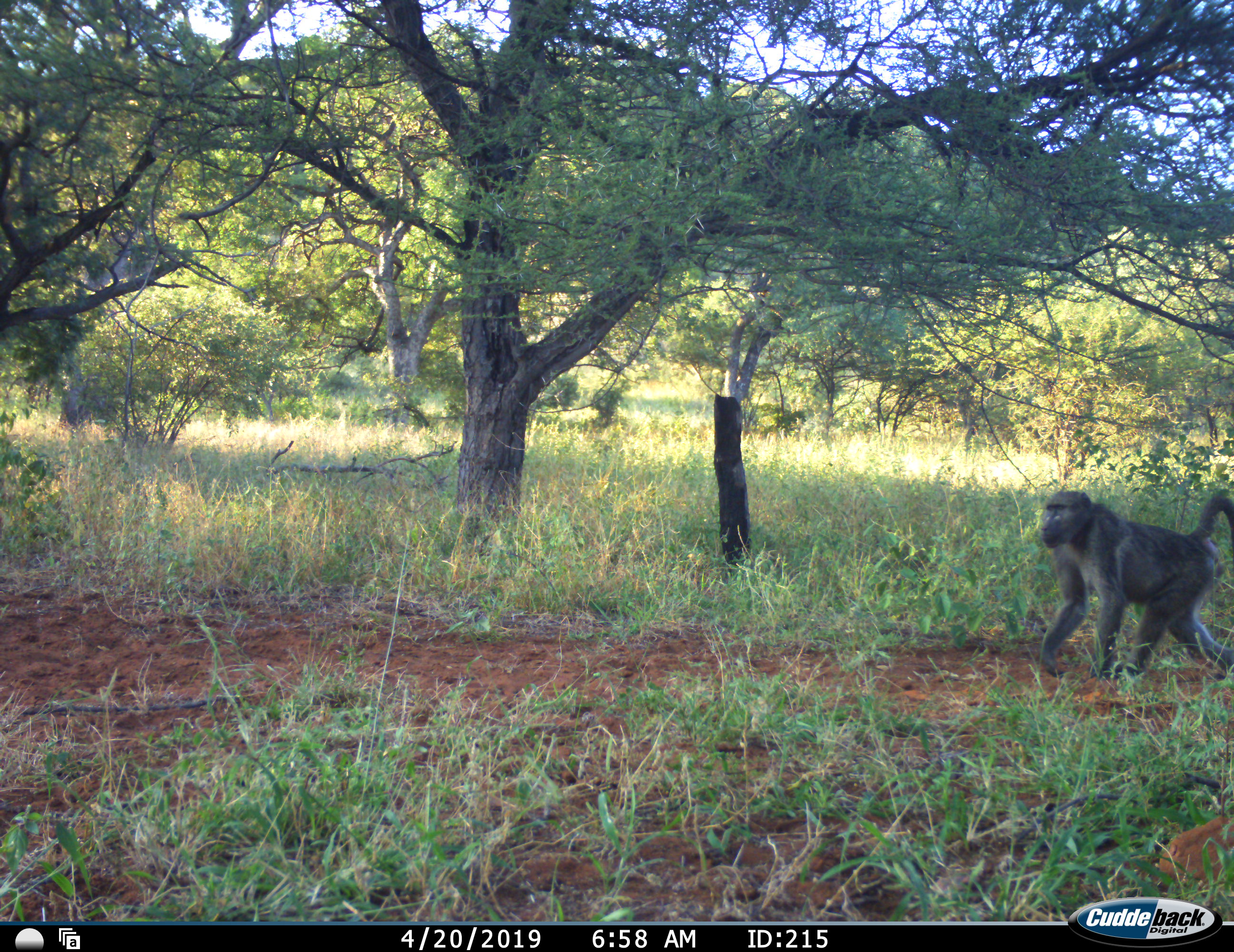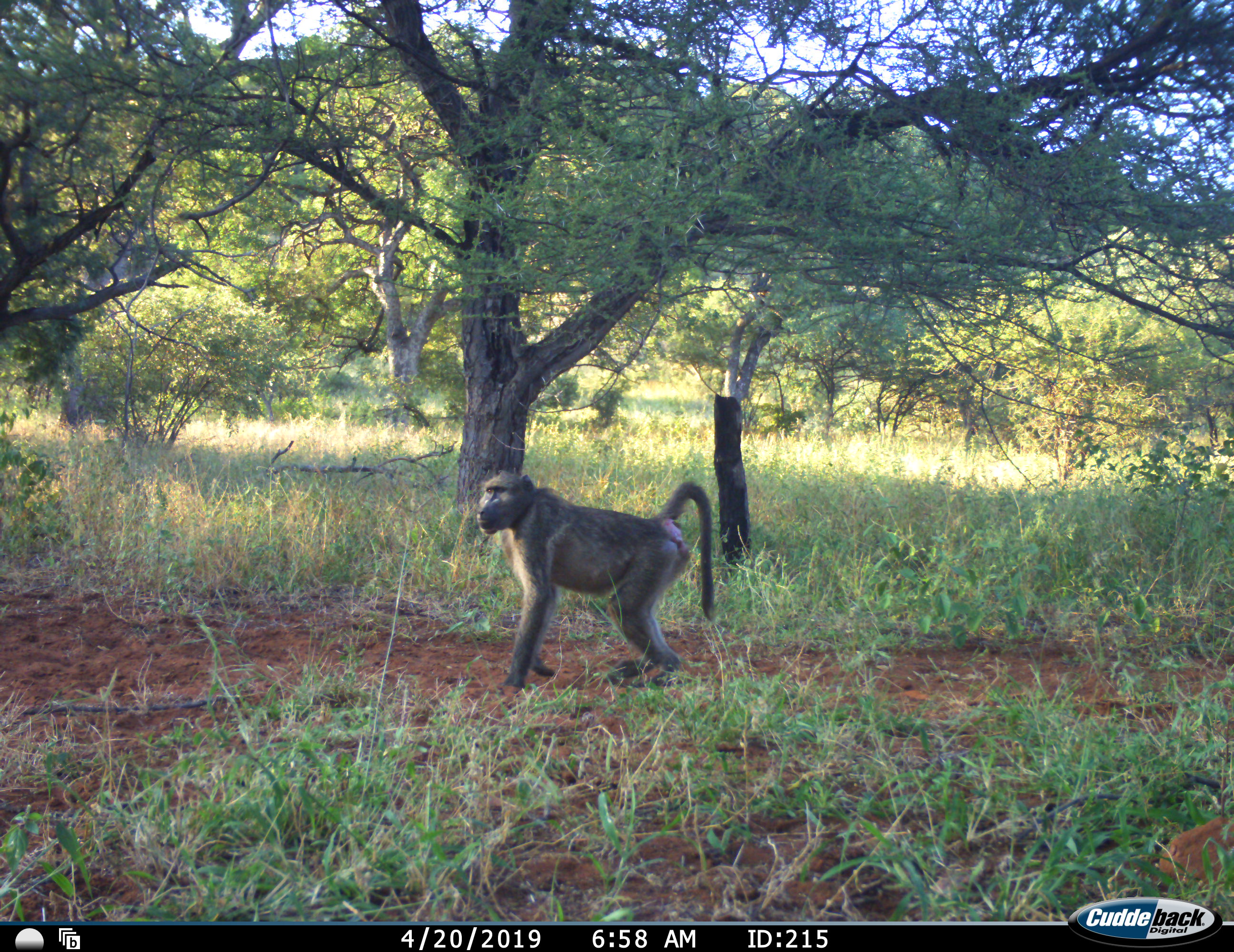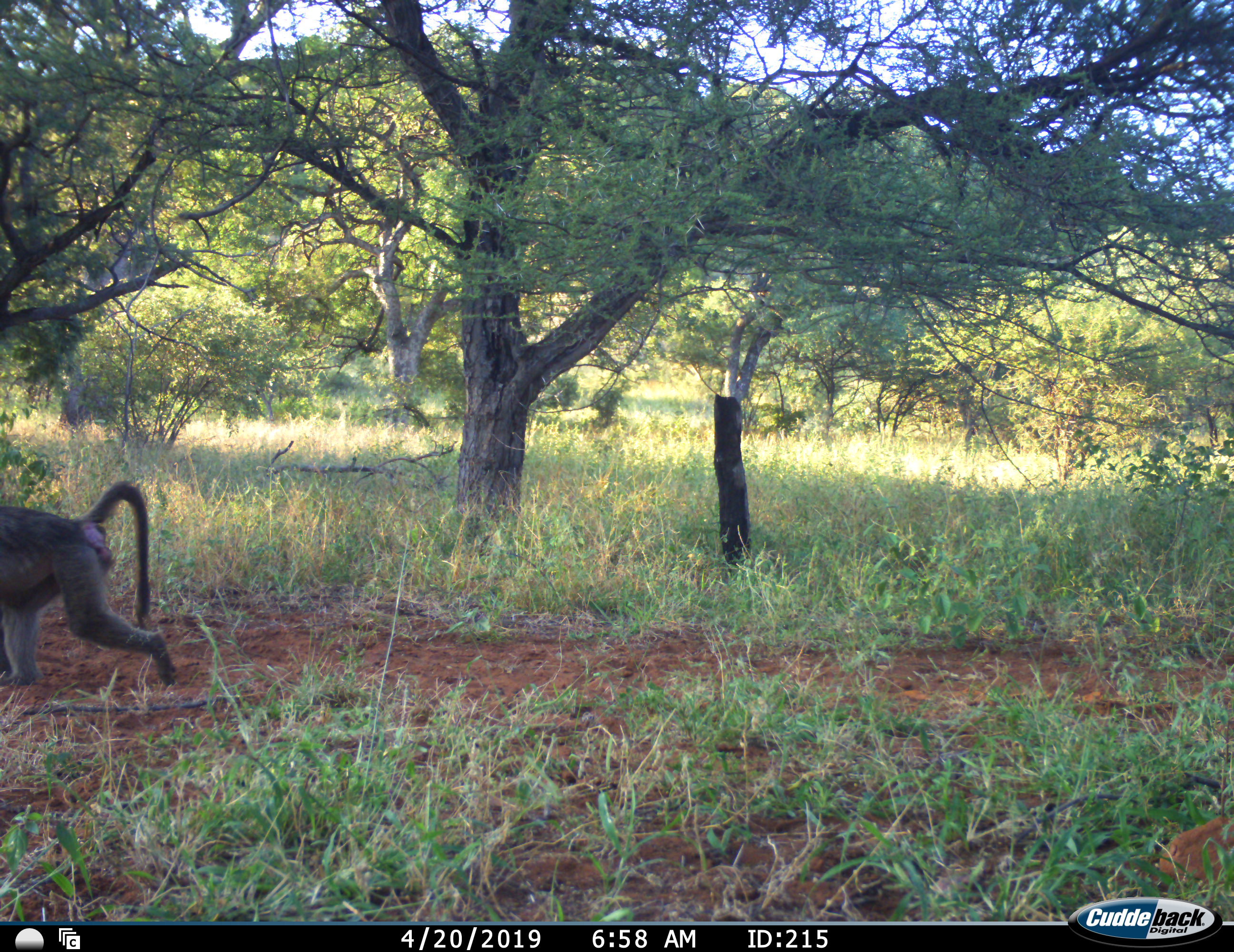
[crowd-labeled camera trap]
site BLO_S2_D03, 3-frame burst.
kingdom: Animalia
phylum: Chordata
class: Mammalia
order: Primates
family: Cercopithecidae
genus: Papio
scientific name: Papio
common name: baboon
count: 1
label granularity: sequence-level